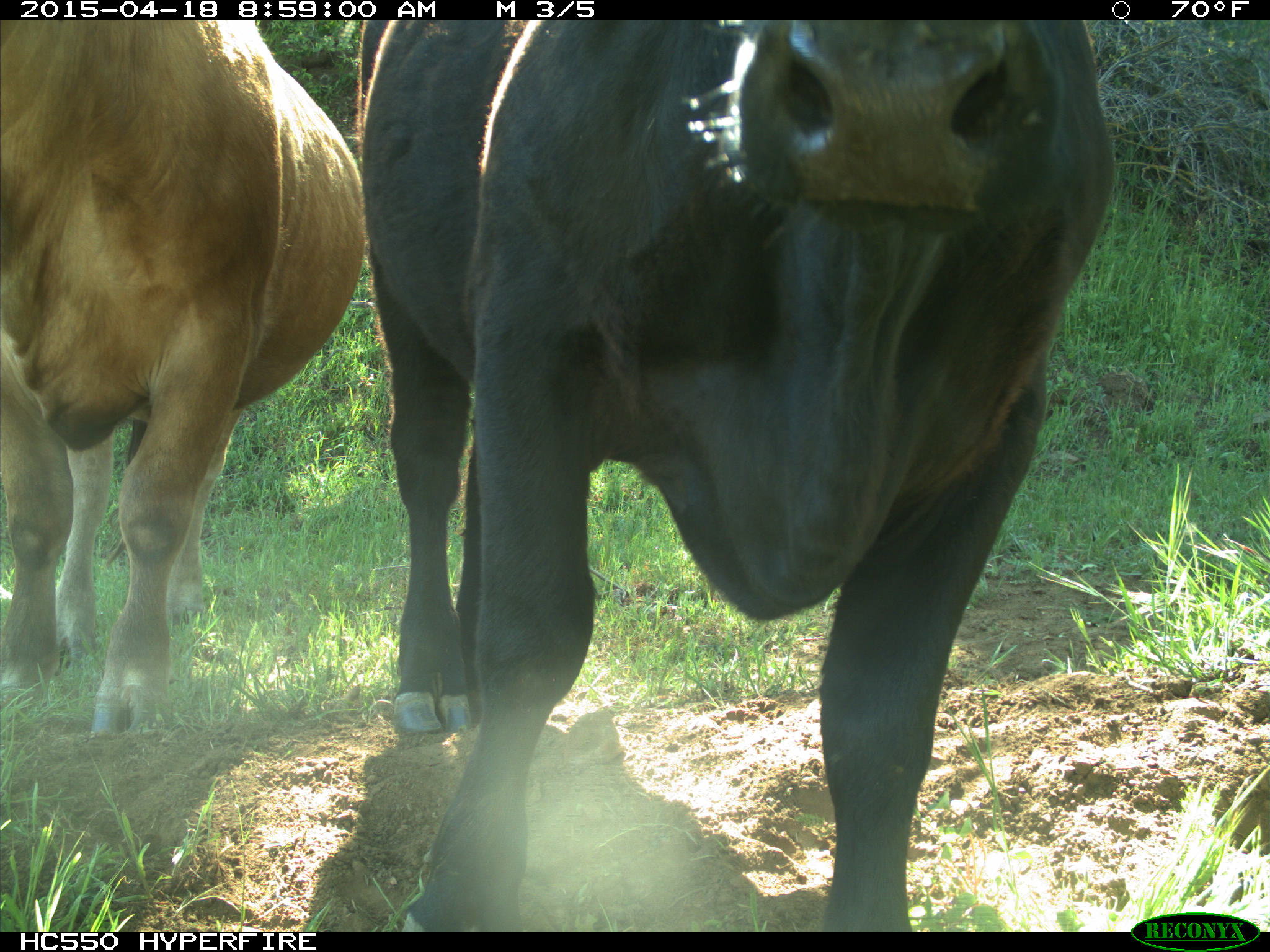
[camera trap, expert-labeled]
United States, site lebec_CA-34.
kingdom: Animalia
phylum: Chordata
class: Mammalia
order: Artiodactyla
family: Bovidae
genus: Bos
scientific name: Bos taurus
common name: domestic cow